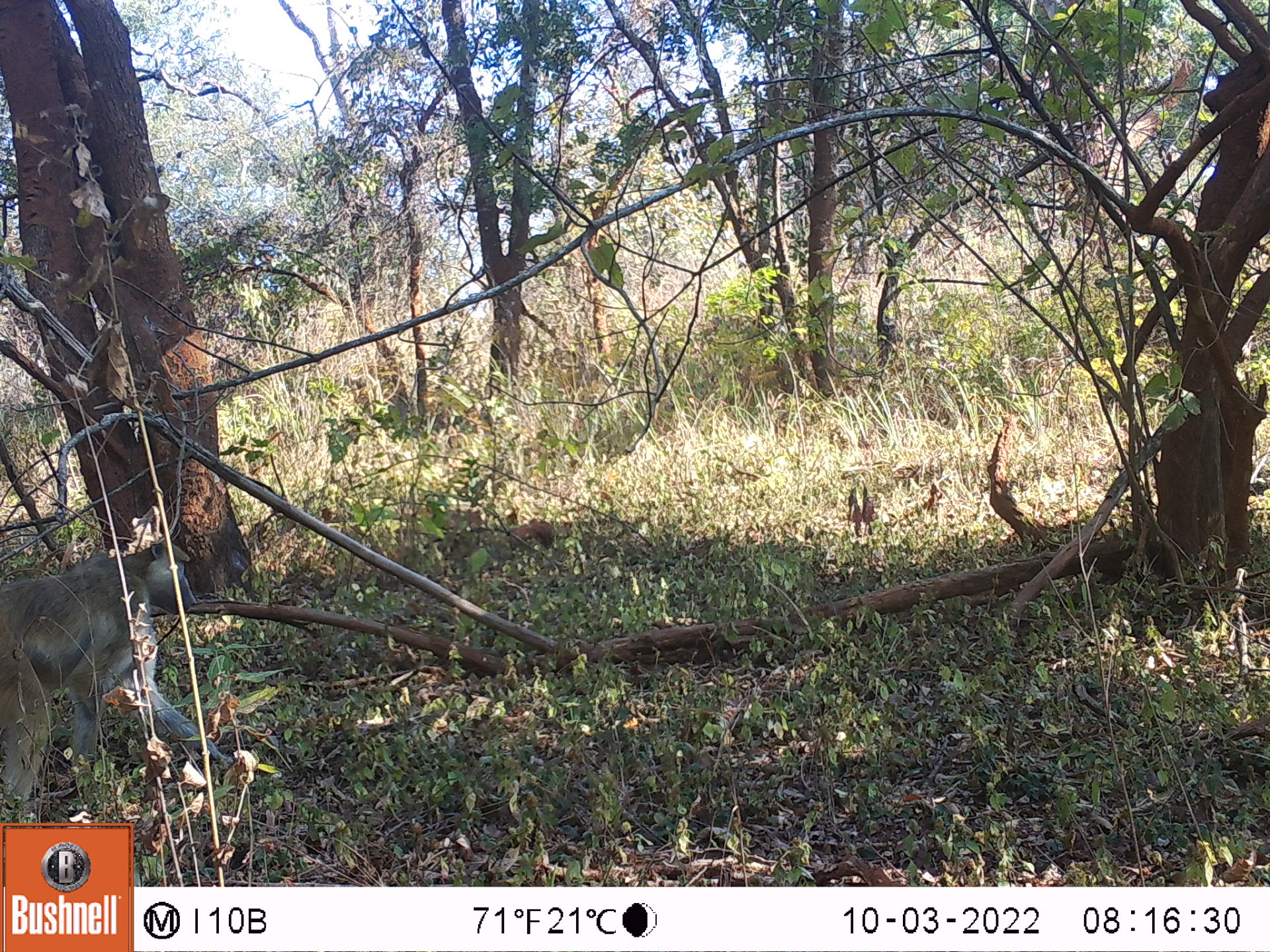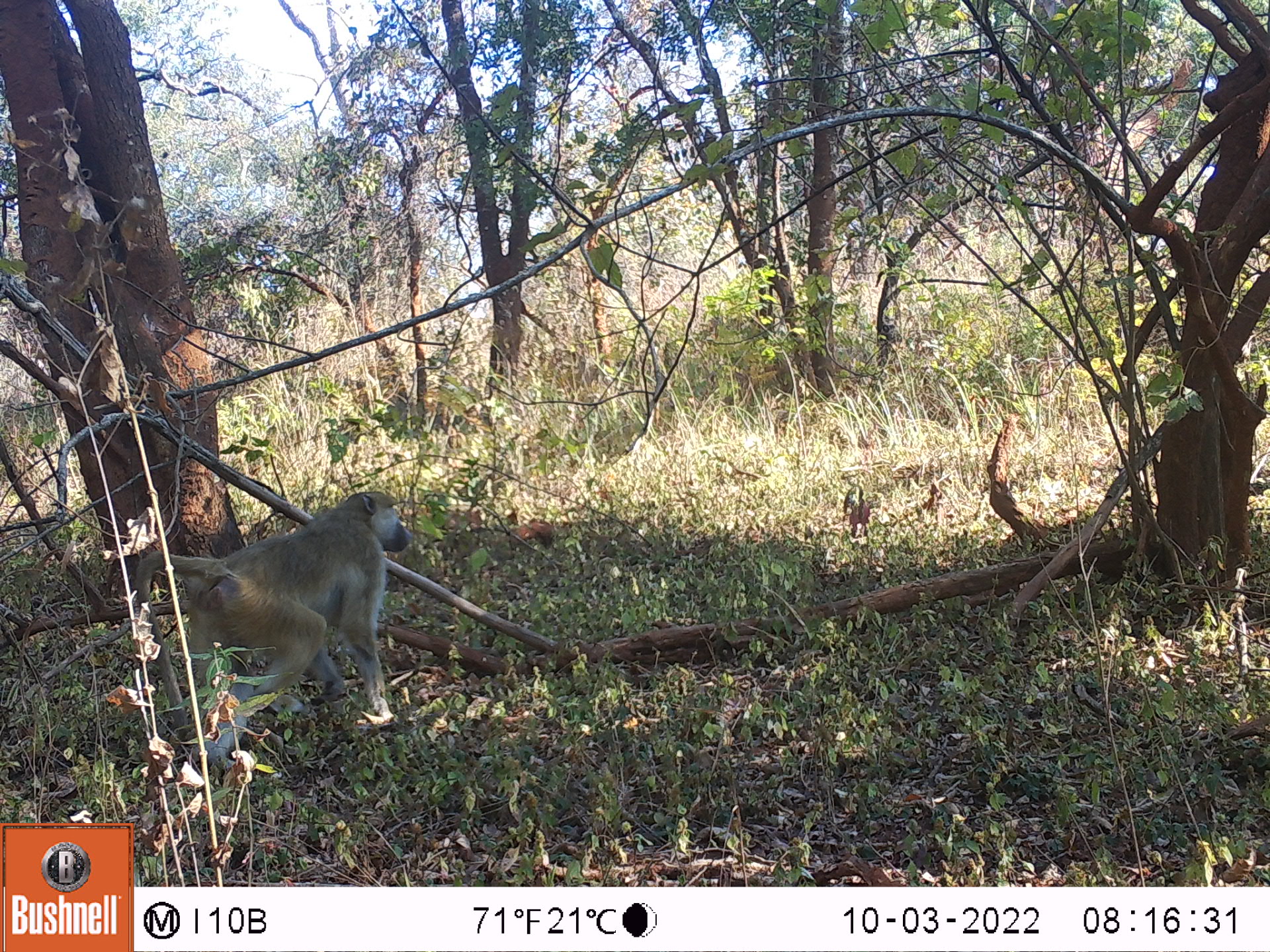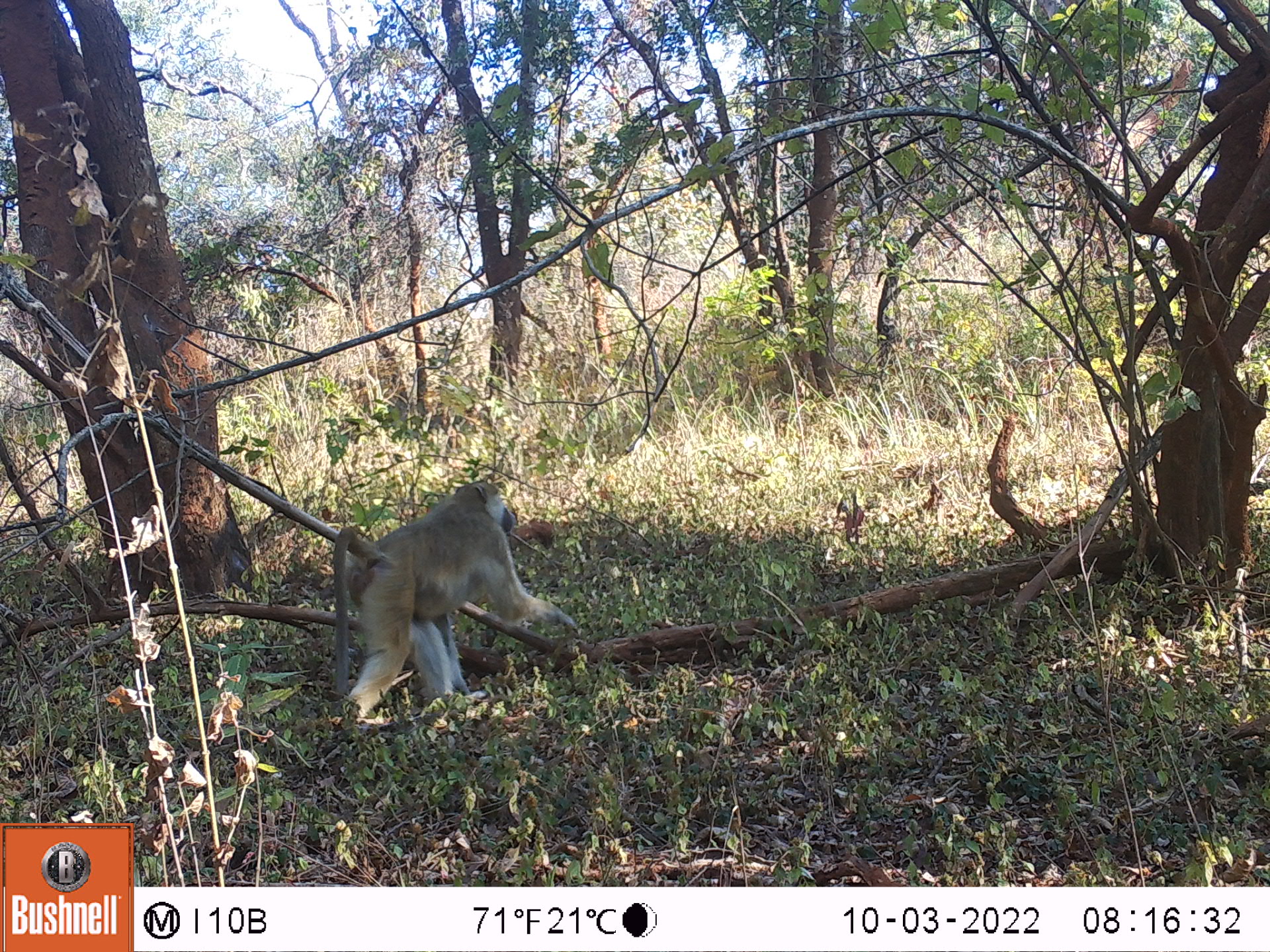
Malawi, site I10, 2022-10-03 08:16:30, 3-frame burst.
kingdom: Animalia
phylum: Chordata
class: Mammalia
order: Primates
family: Cercopithecidae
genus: Papio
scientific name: Papio cynocephalus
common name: yellow baboon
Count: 1.